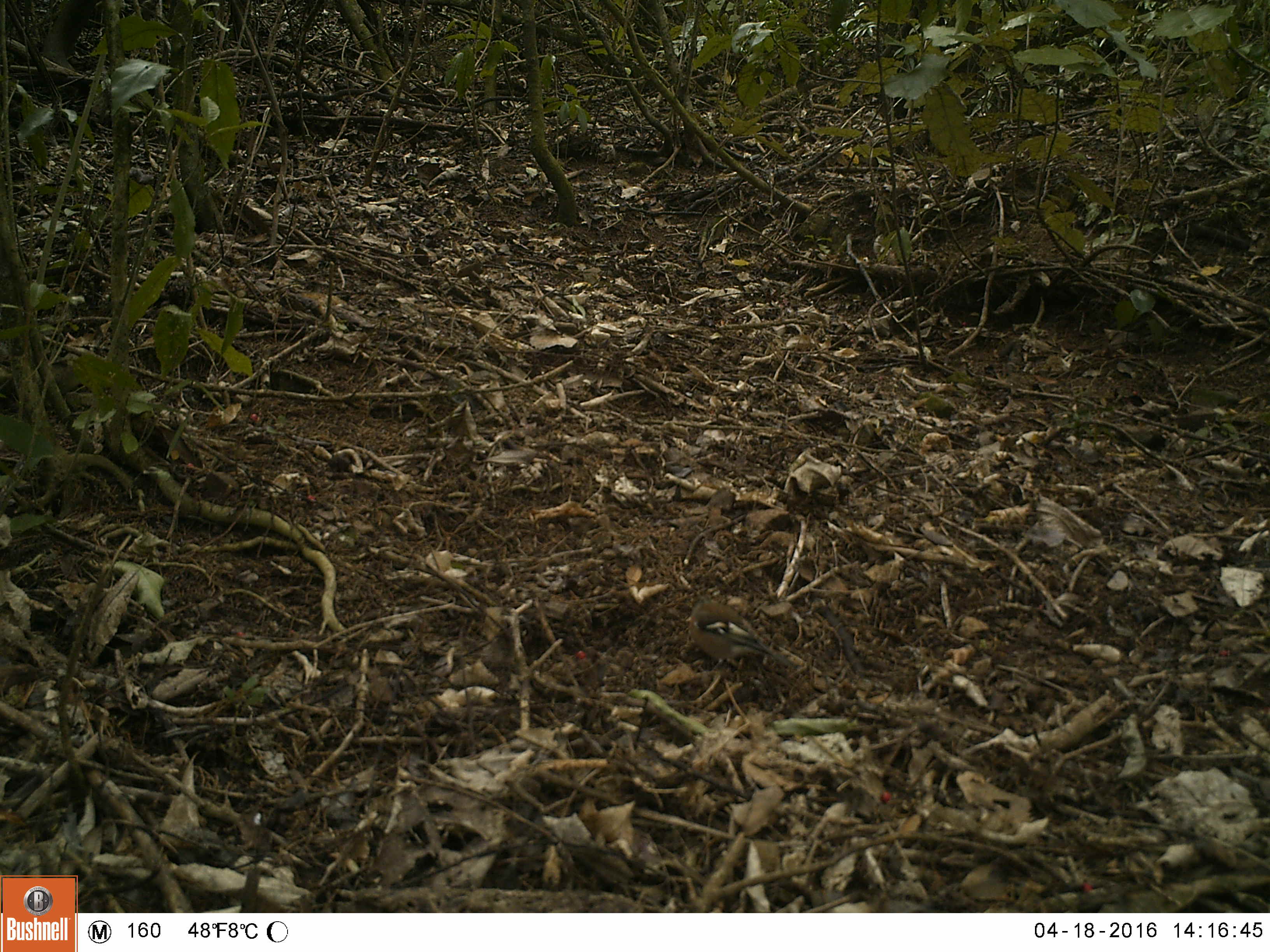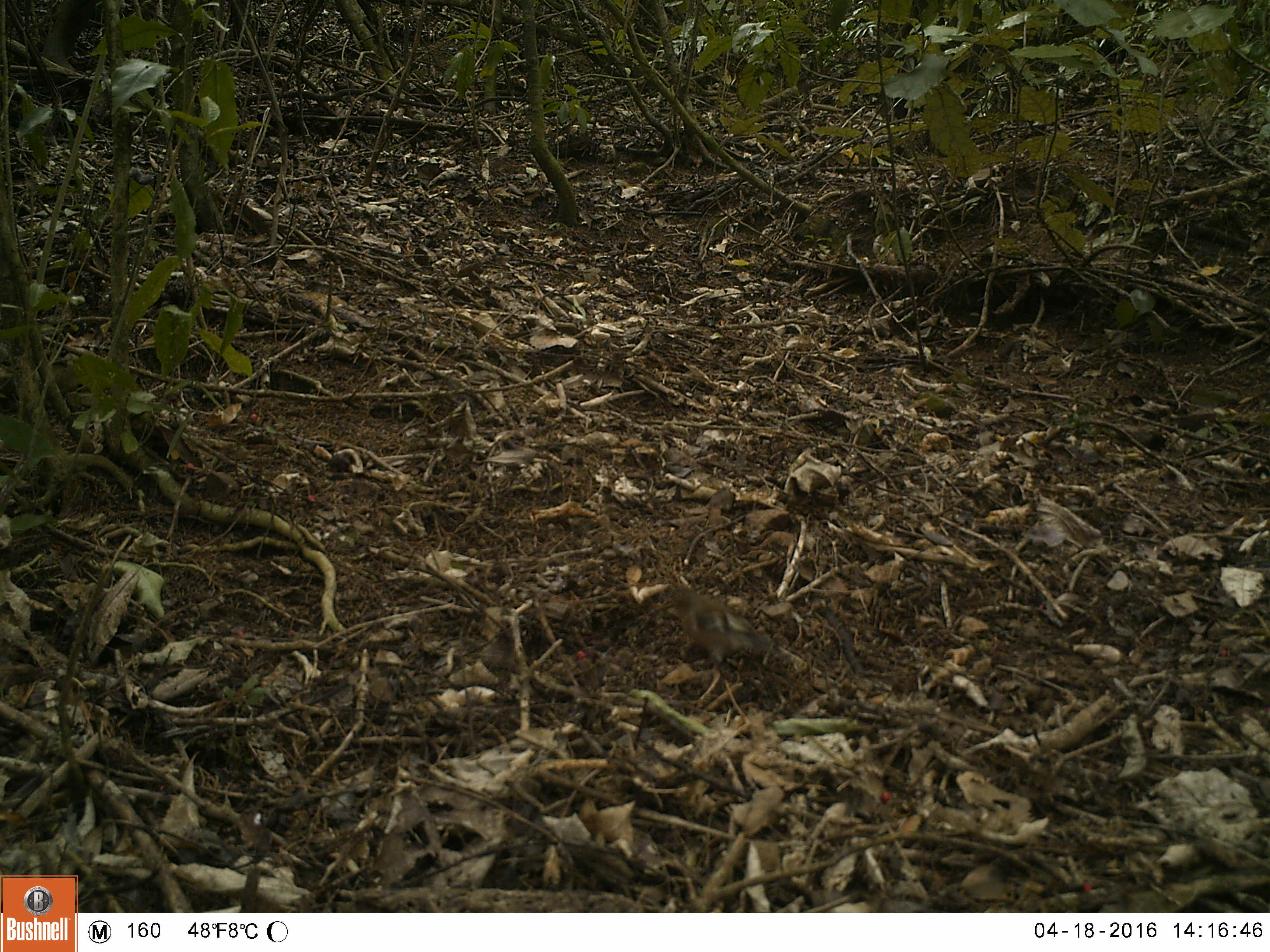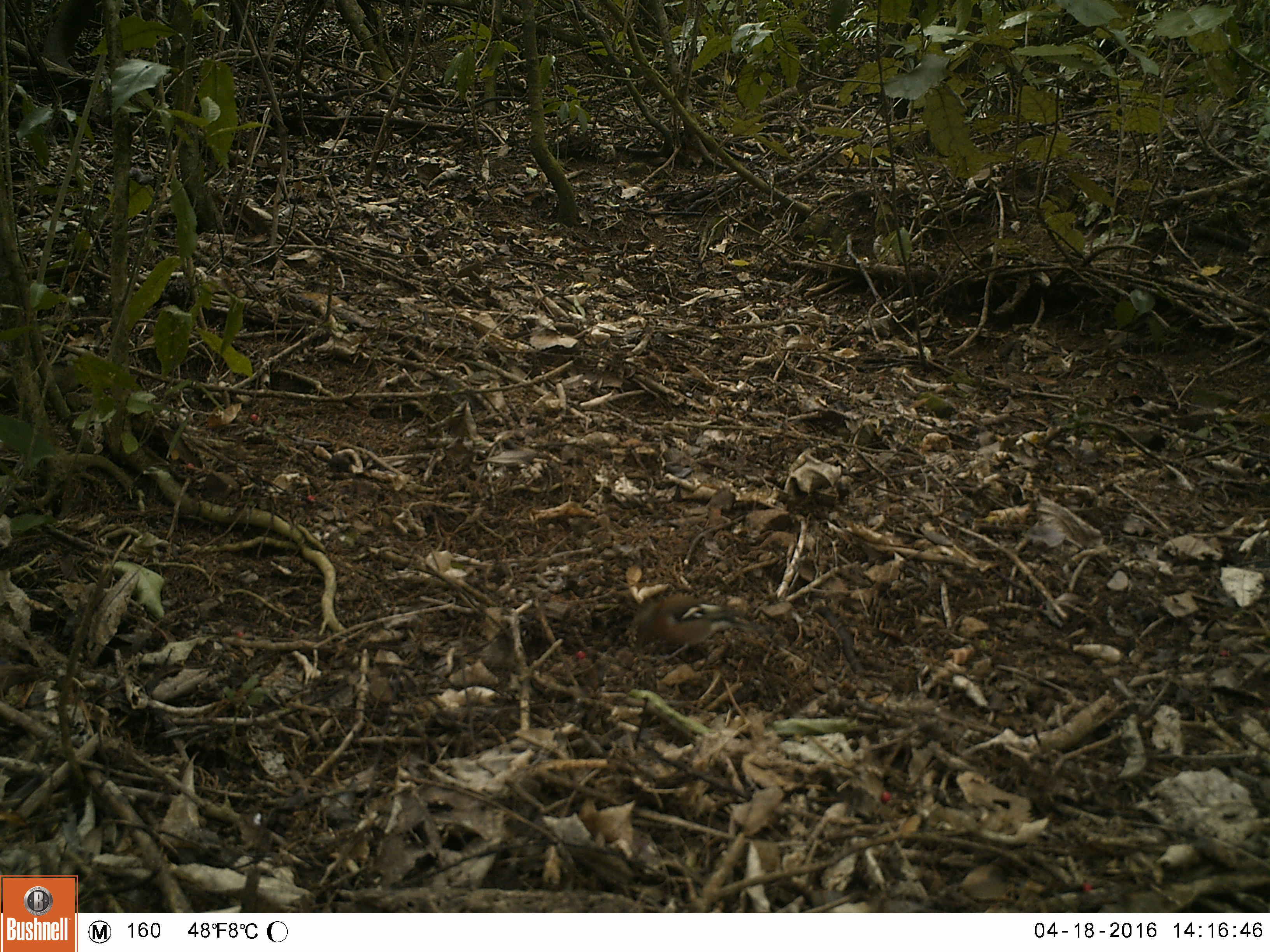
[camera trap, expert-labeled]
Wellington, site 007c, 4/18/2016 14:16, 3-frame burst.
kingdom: Animalia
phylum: Chordata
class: Aves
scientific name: Aves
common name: bird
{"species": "bird (Aves)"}